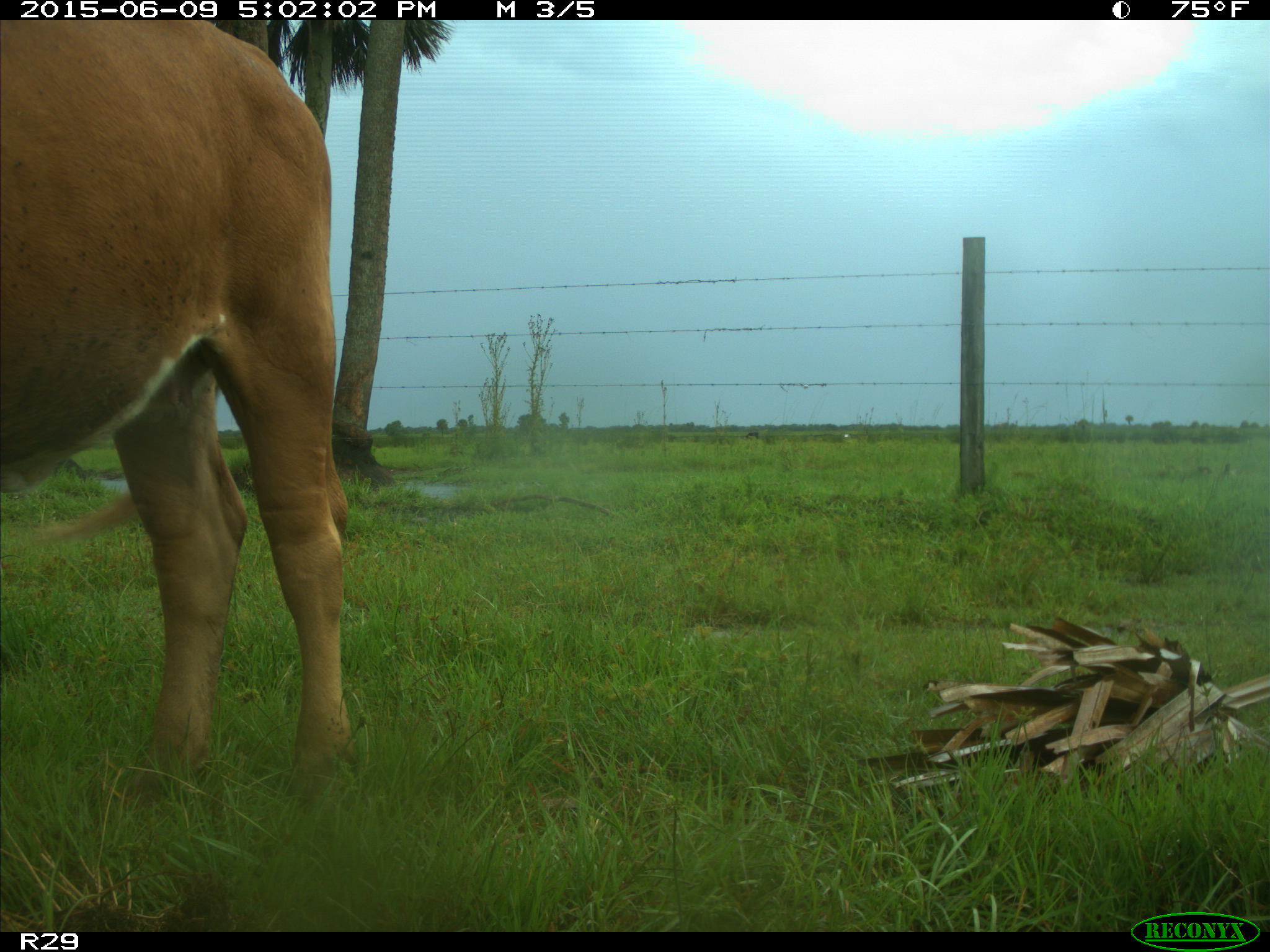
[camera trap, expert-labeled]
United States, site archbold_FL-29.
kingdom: Animalia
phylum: Chordata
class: Mammalia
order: Artiodactyla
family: Bovidae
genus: Bos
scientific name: Bos taurus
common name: domestic cow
Bos taurus (domestic cow).